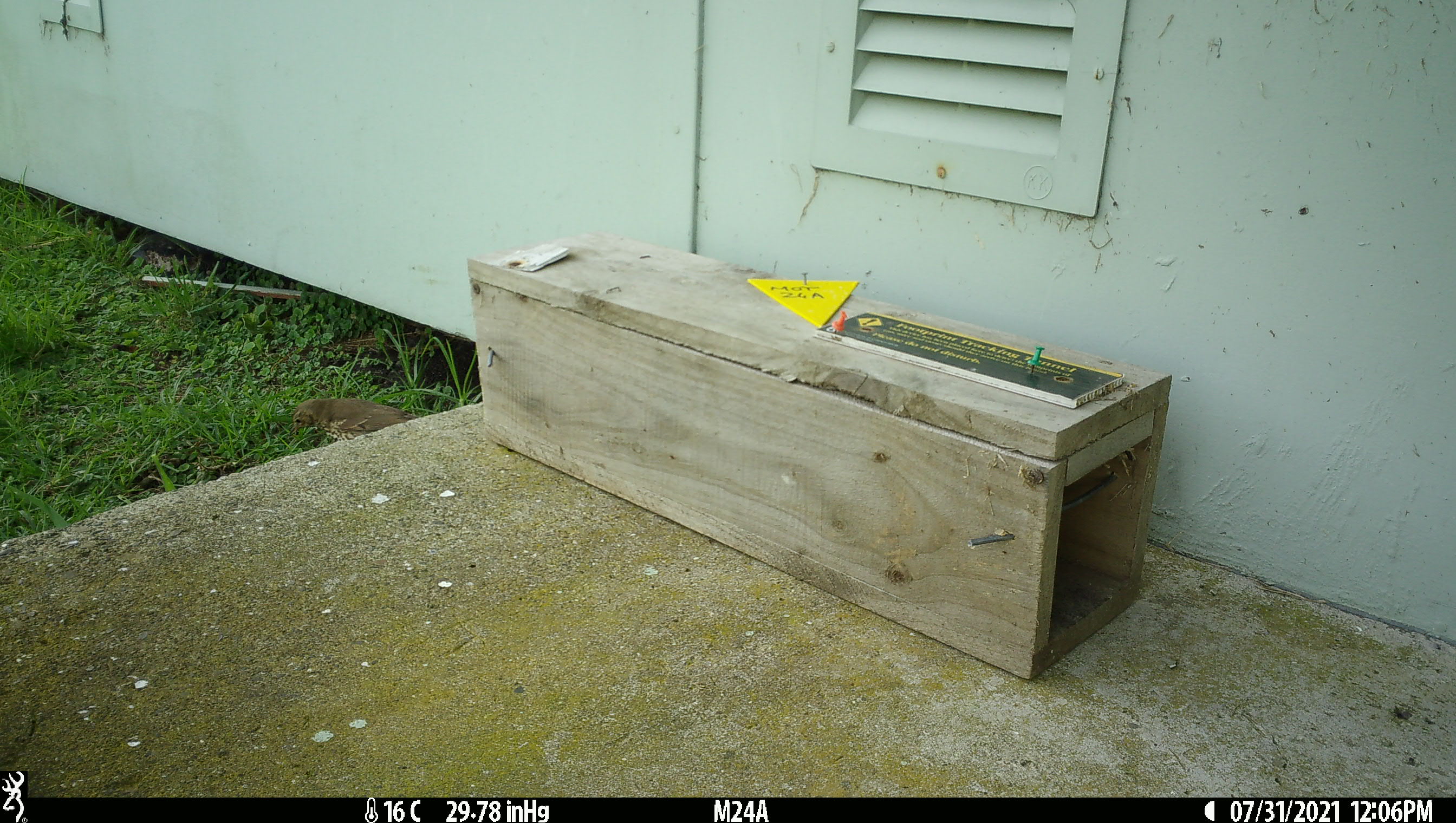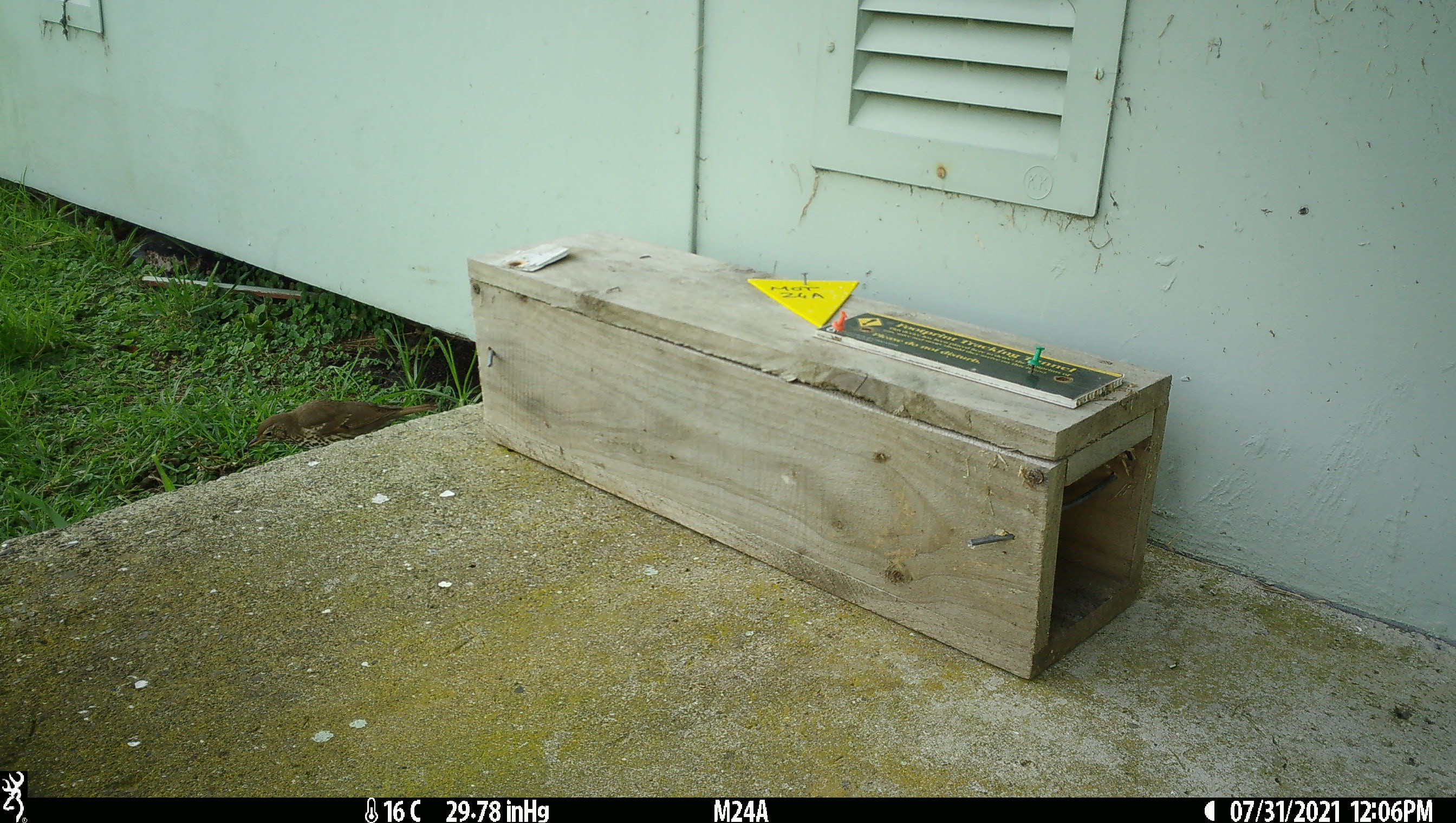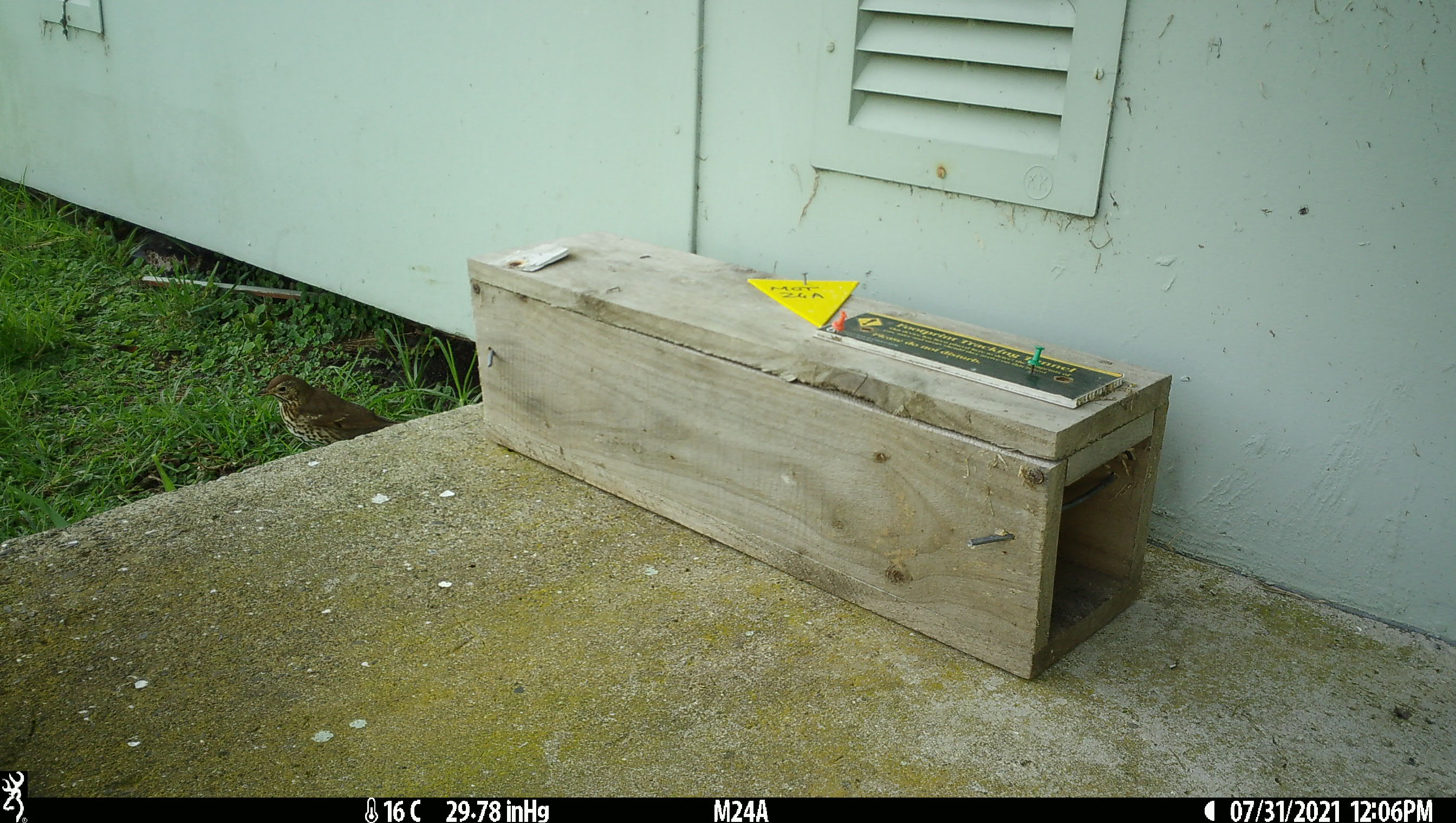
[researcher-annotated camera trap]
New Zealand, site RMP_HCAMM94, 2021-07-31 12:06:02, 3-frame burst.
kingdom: Animalia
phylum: Chordata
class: Aves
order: Passeriformes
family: Turdidae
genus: Turdus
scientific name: Turdus philomelos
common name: song thrush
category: thrush